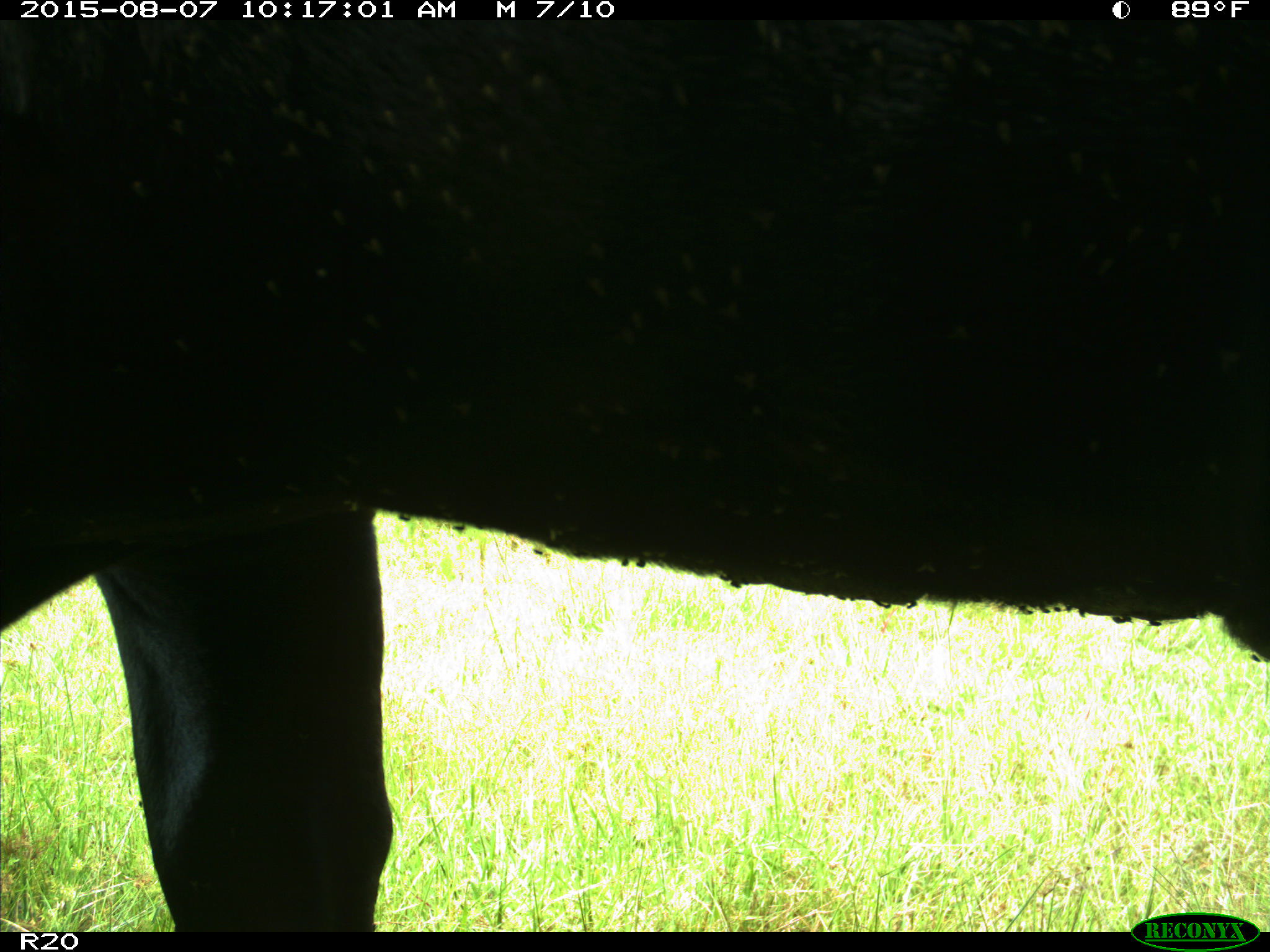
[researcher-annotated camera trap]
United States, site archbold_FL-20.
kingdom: Animalia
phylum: Chordata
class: Mammalia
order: Artiodactyla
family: Bovidae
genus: Bos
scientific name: Bos taurus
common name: domestic cow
Bos taurus (domestic cow).